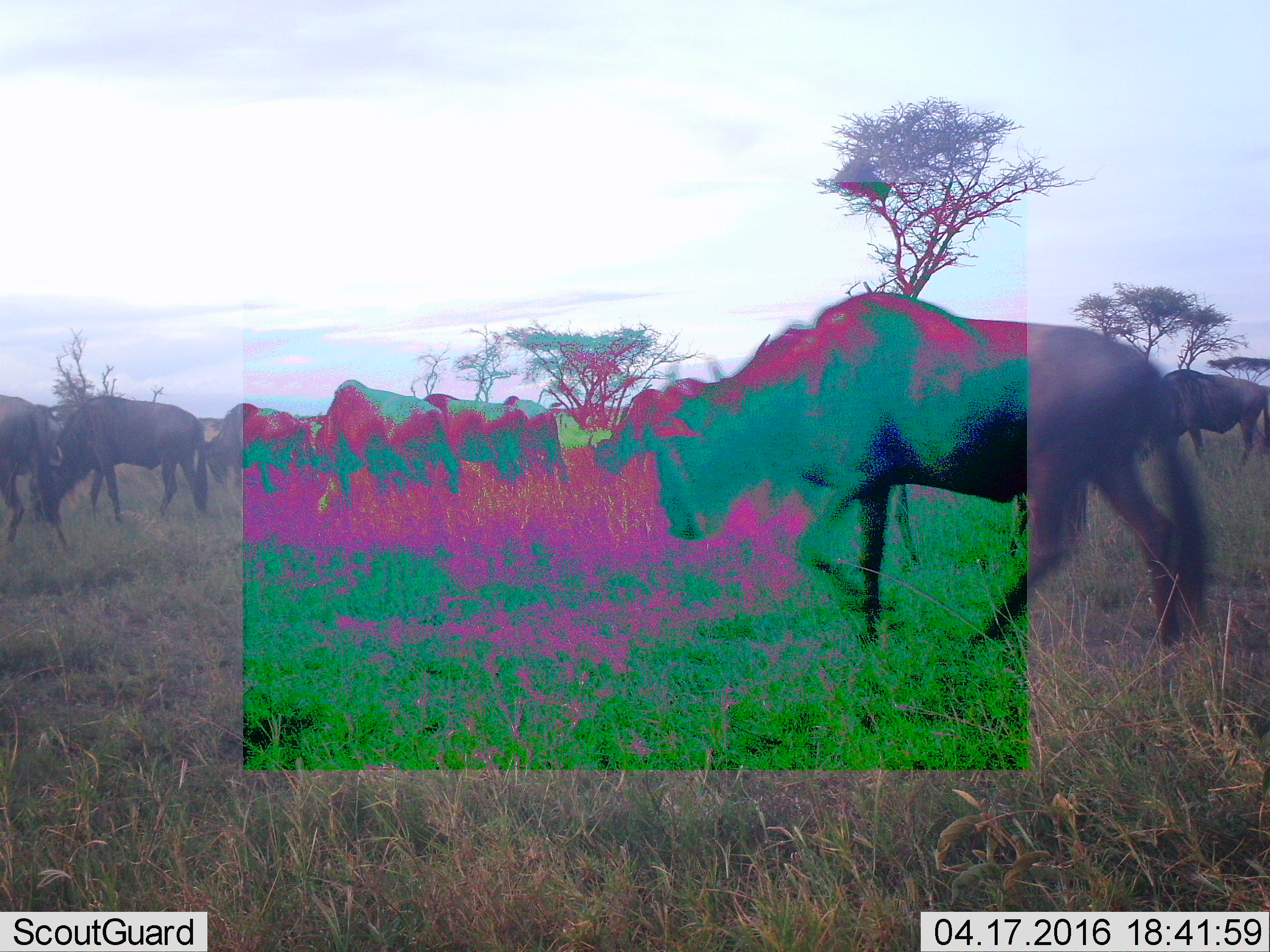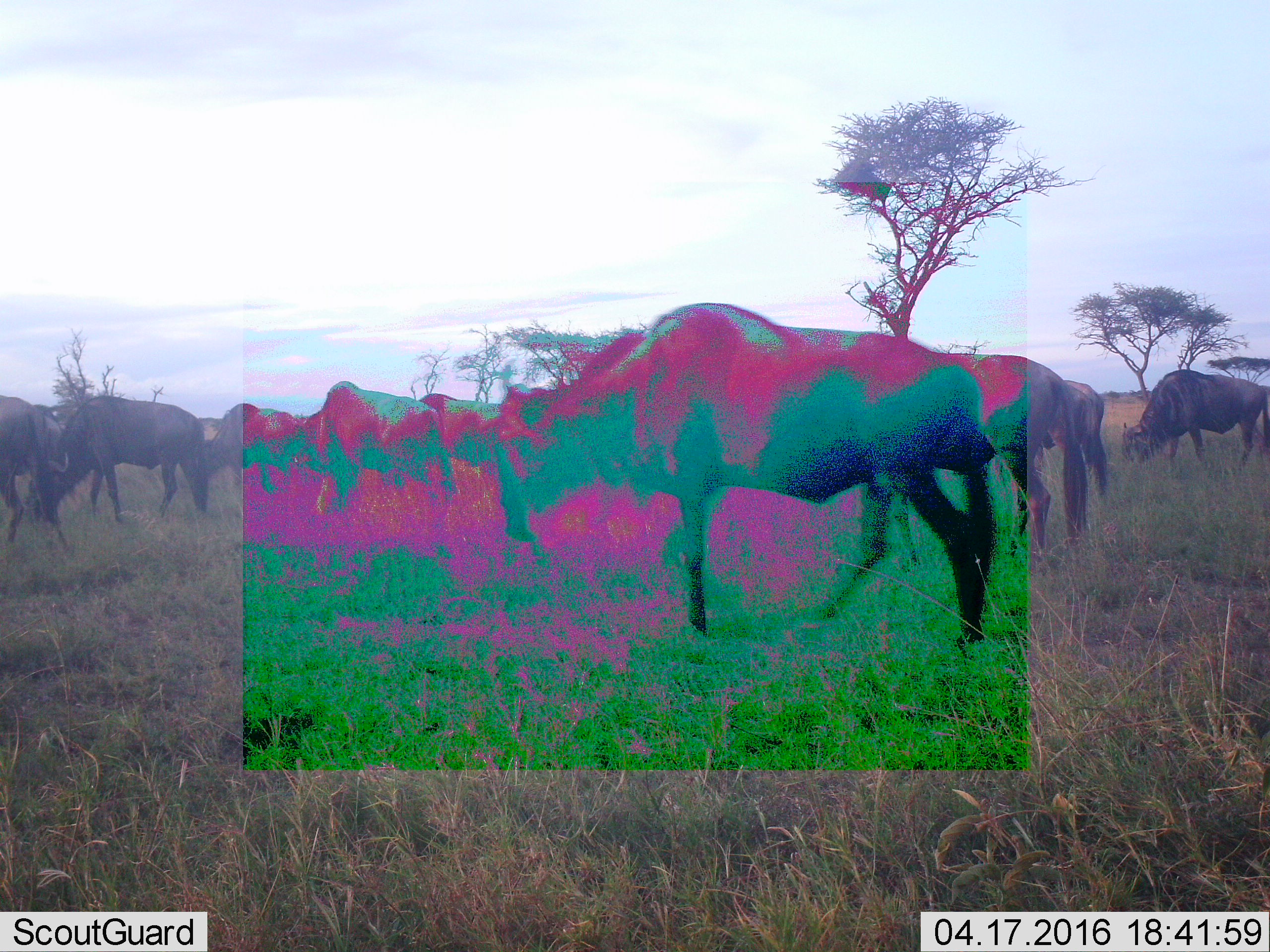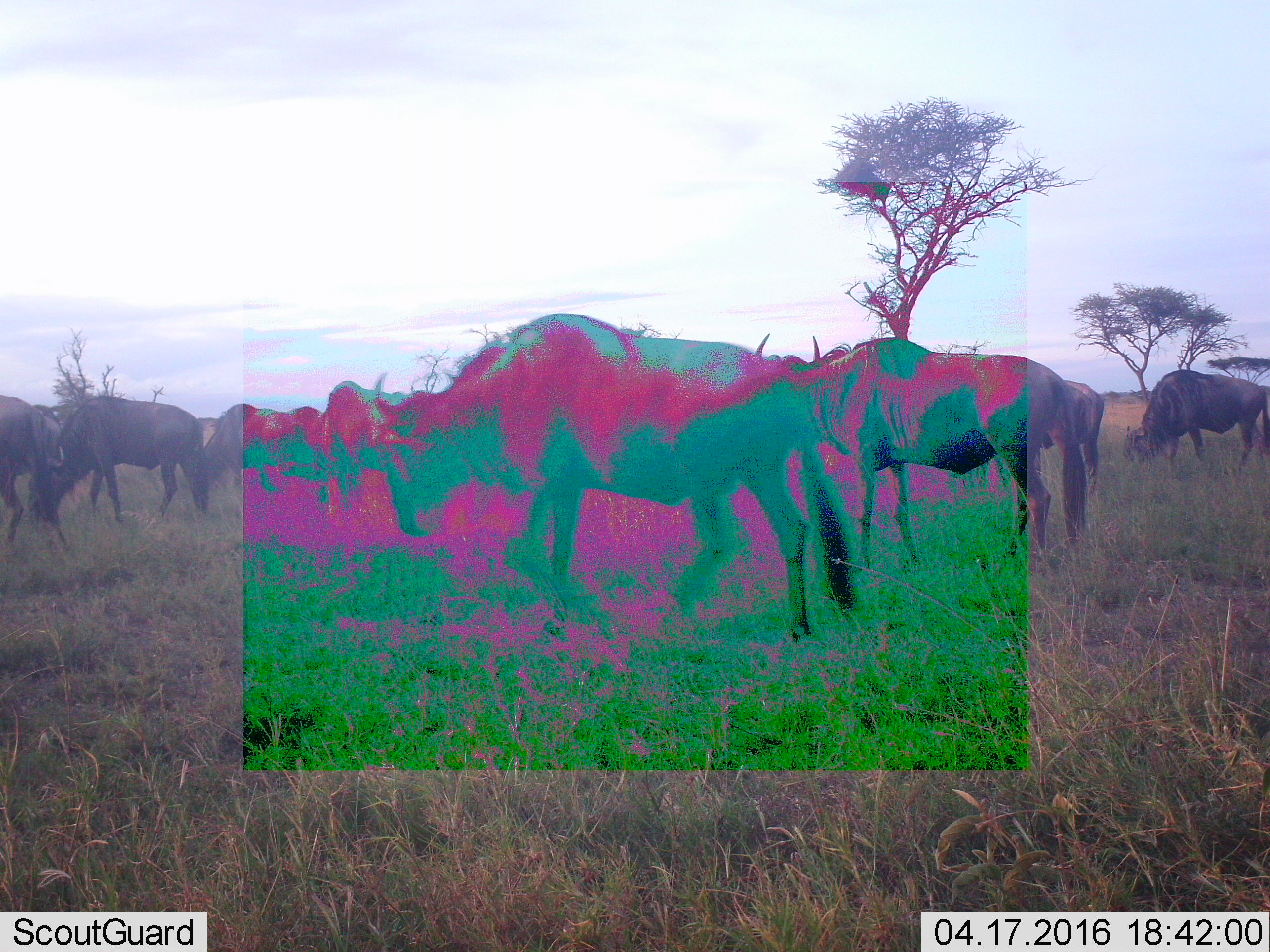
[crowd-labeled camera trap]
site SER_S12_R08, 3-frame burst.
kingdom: Animalia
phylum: Chordata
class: Mammalia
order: Artiodactyla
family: Bovidae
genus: Connochaetes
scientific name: Connochaetes taurinus taurinus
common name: blue wildebeest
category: wildebeestblue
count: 11-50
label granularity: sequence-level